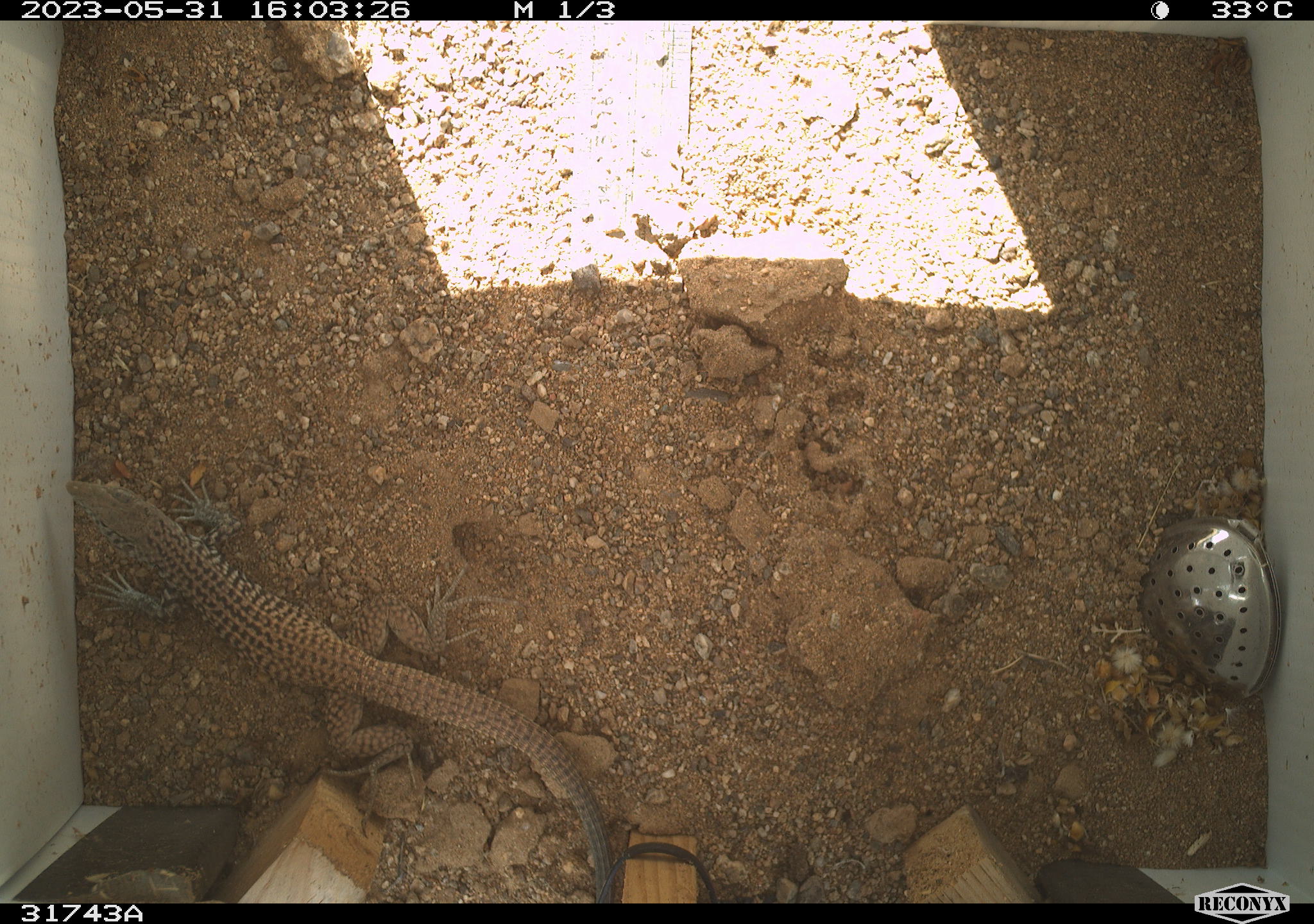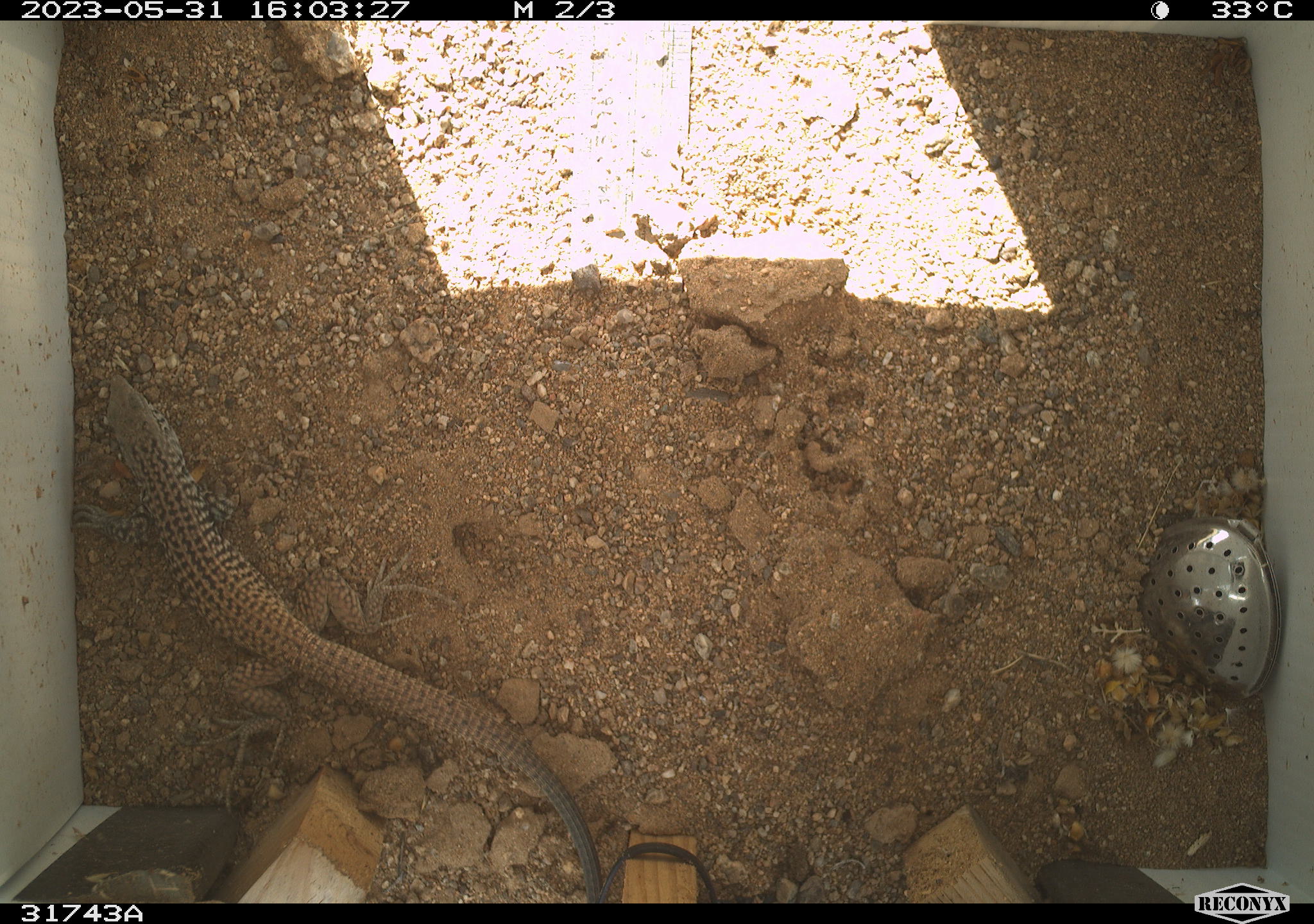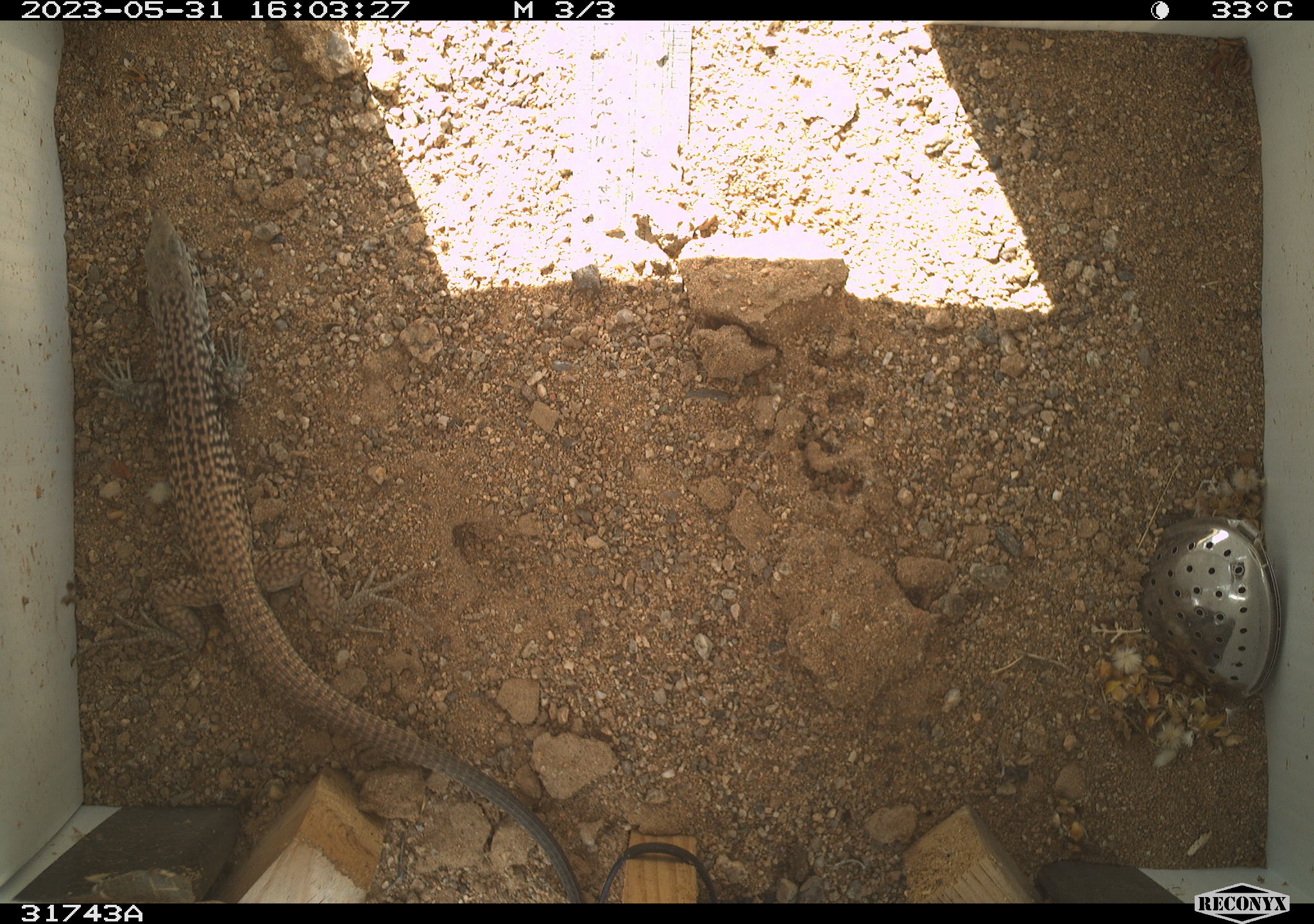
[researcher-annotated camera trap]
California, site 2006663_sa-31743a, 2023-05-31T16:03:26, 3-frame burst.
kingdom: Animalia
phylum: Chordata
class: Reptilia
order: Squamata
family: Teiidae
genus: Aspidoscelis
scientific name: Aspidoscelis tigris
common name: western whiptail